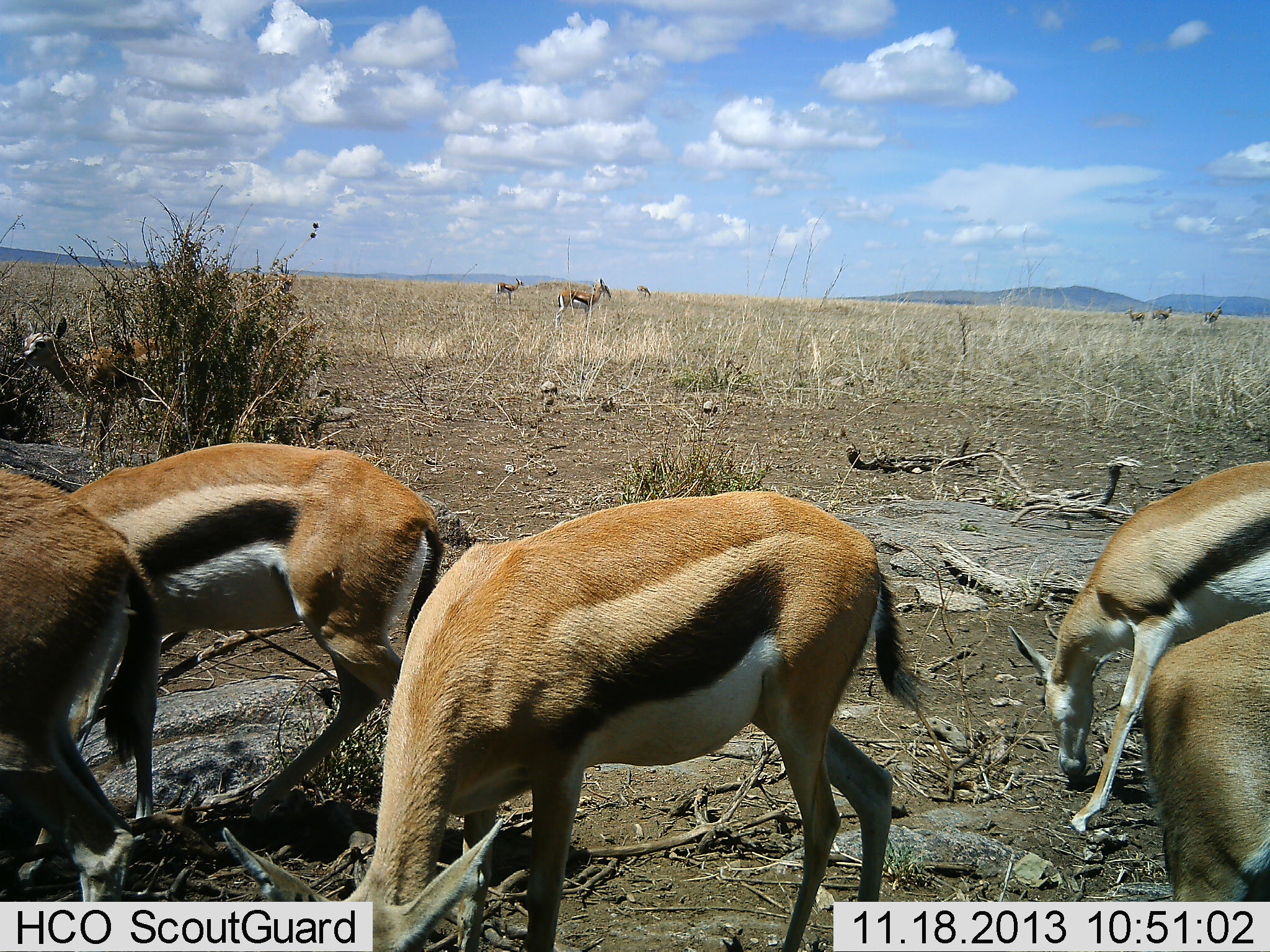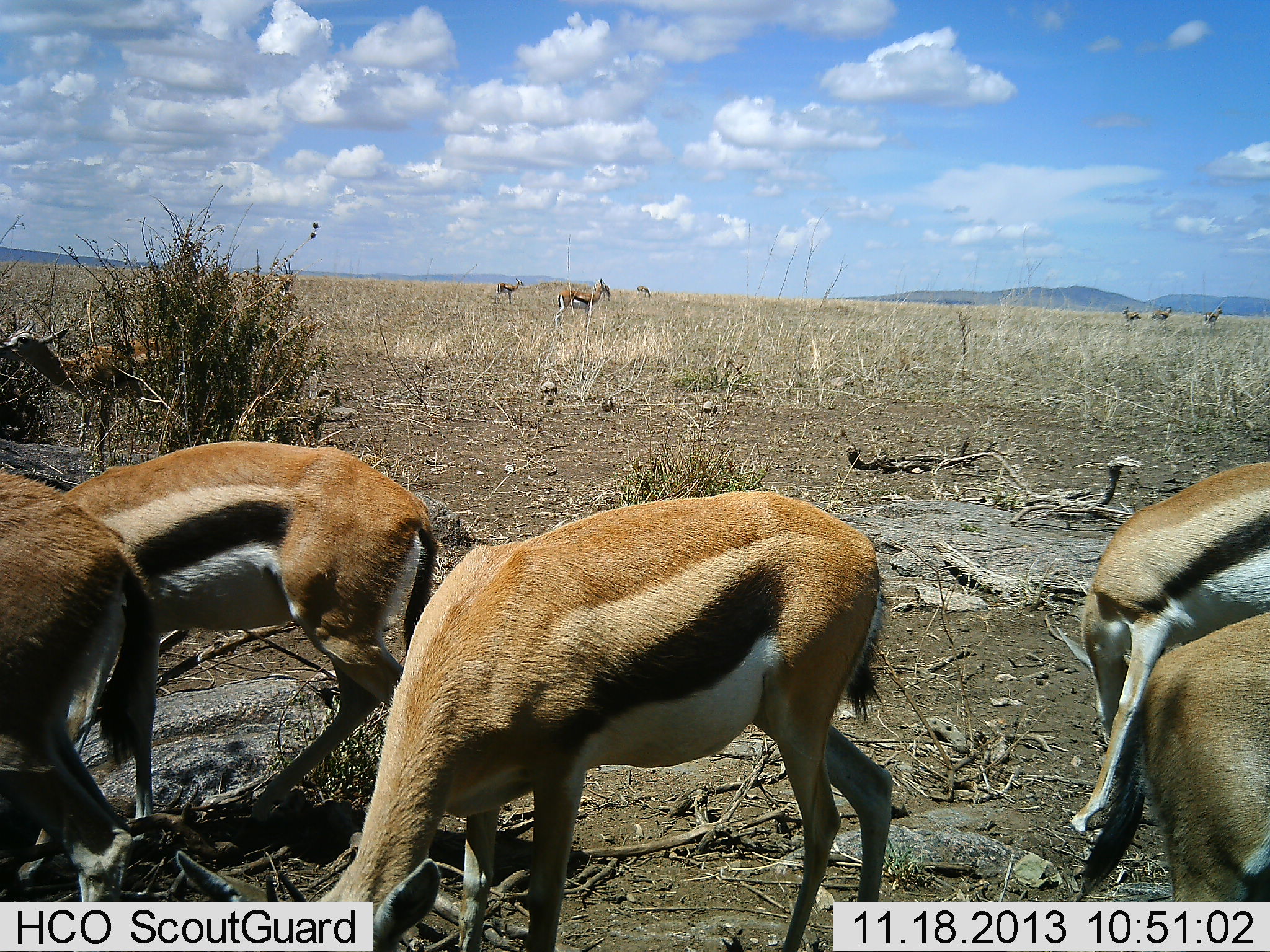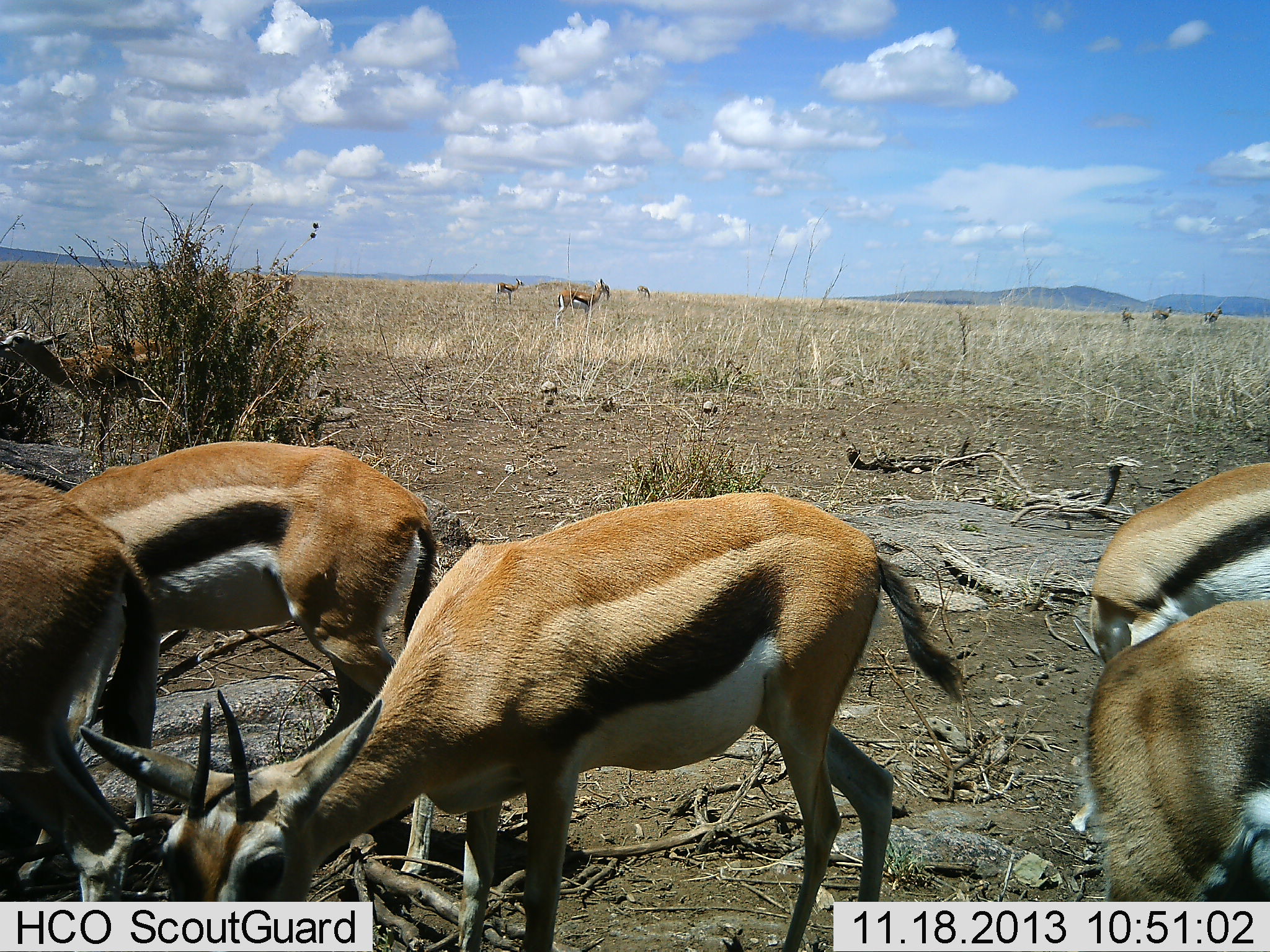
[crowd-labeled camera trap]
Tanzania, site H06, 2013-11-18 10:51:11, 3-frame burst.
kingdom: Animalia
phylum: Chordata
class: Mammalia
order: Artiodactyla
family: Bovidae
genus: Eudorcas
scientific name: Eudorcas thomsonii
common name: thomson's gazelle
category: gazellethomsons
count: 11-50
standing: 50%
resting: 0%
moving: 20%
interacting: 0%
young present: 0%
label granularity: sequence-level